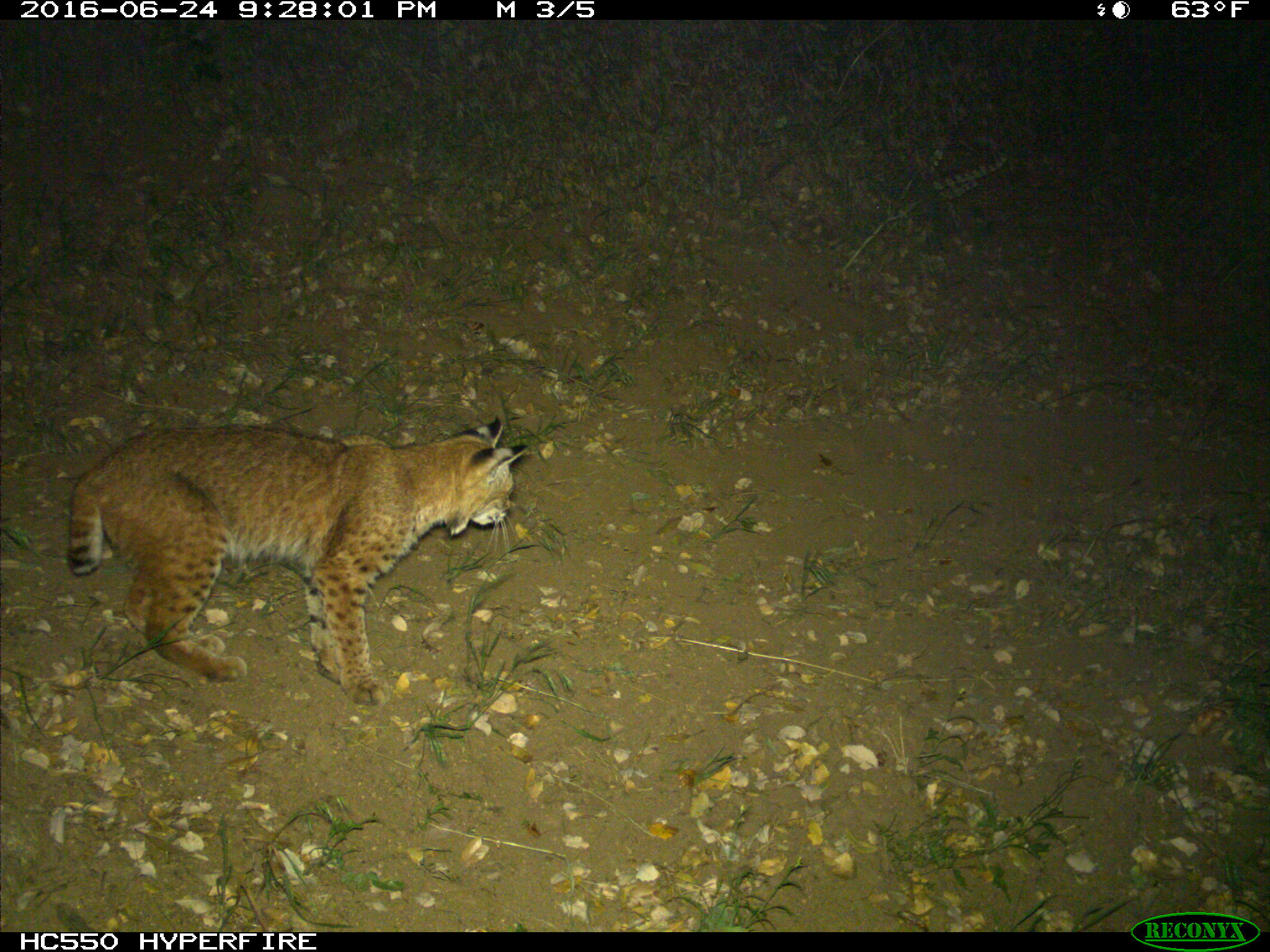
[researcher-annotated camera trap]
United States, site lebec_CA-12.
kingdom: Animalia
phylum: Chordata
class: Mammalia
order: Carnivora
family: Felidae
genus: Lynx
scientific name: Lynx rufus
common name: bobcat